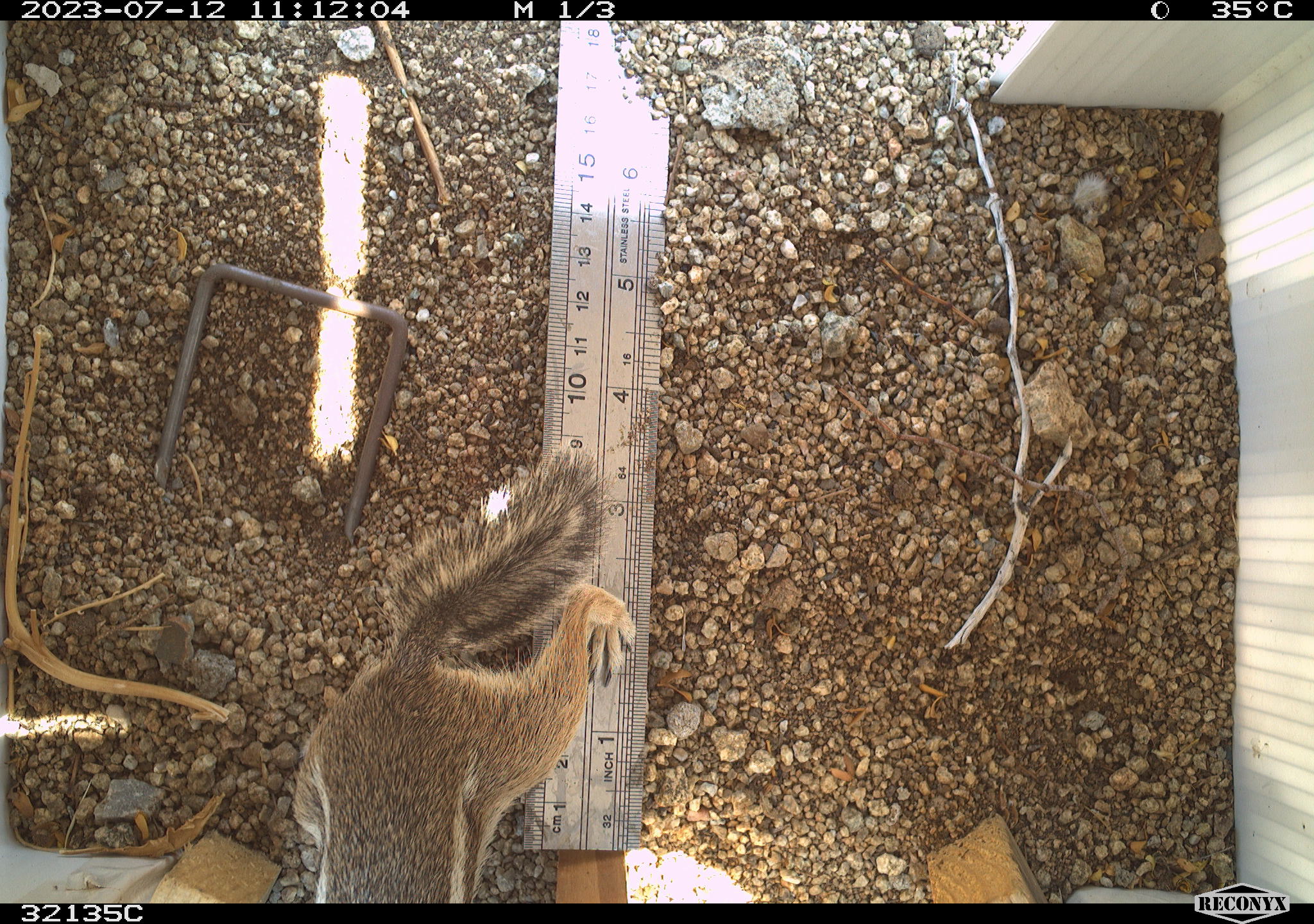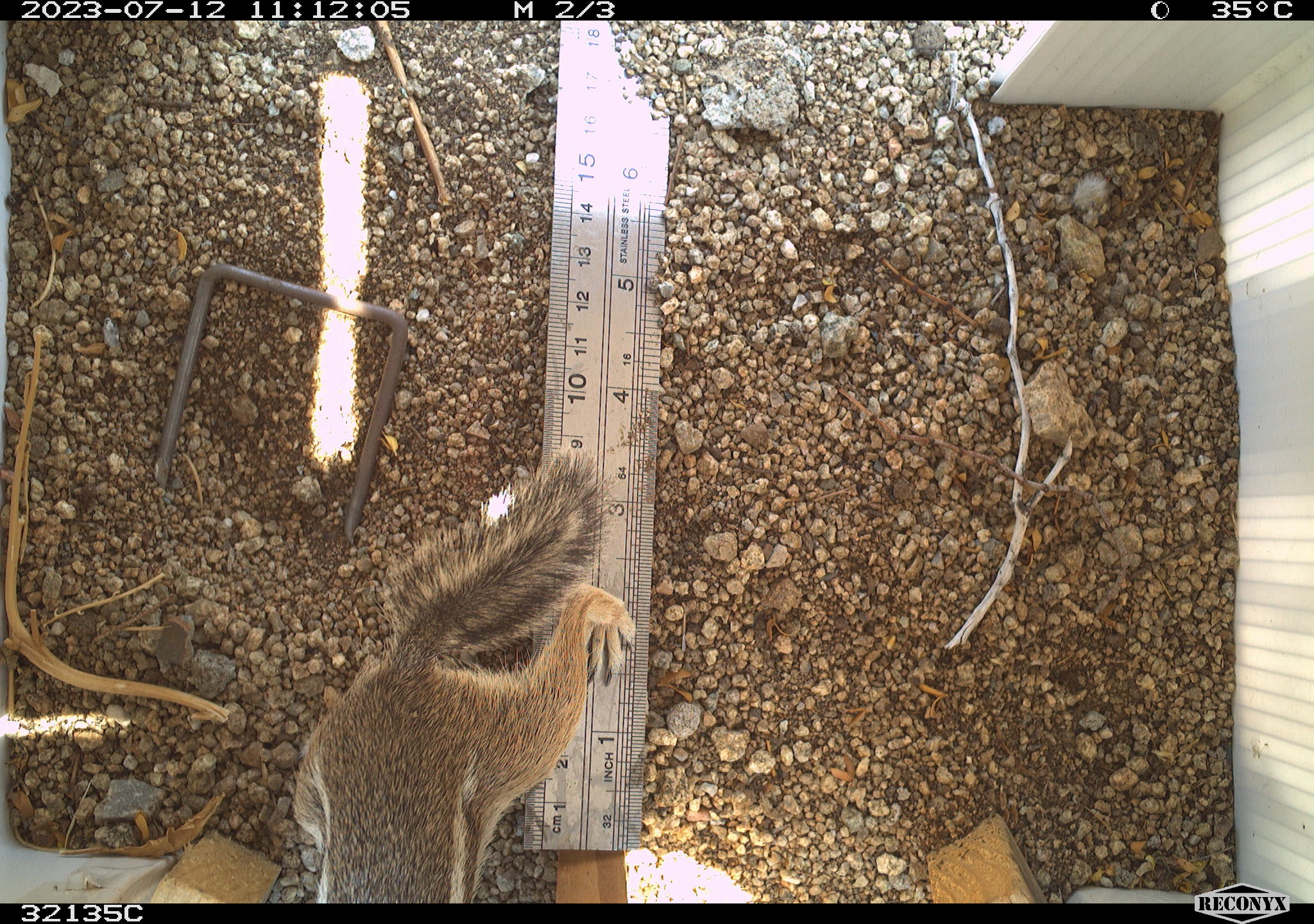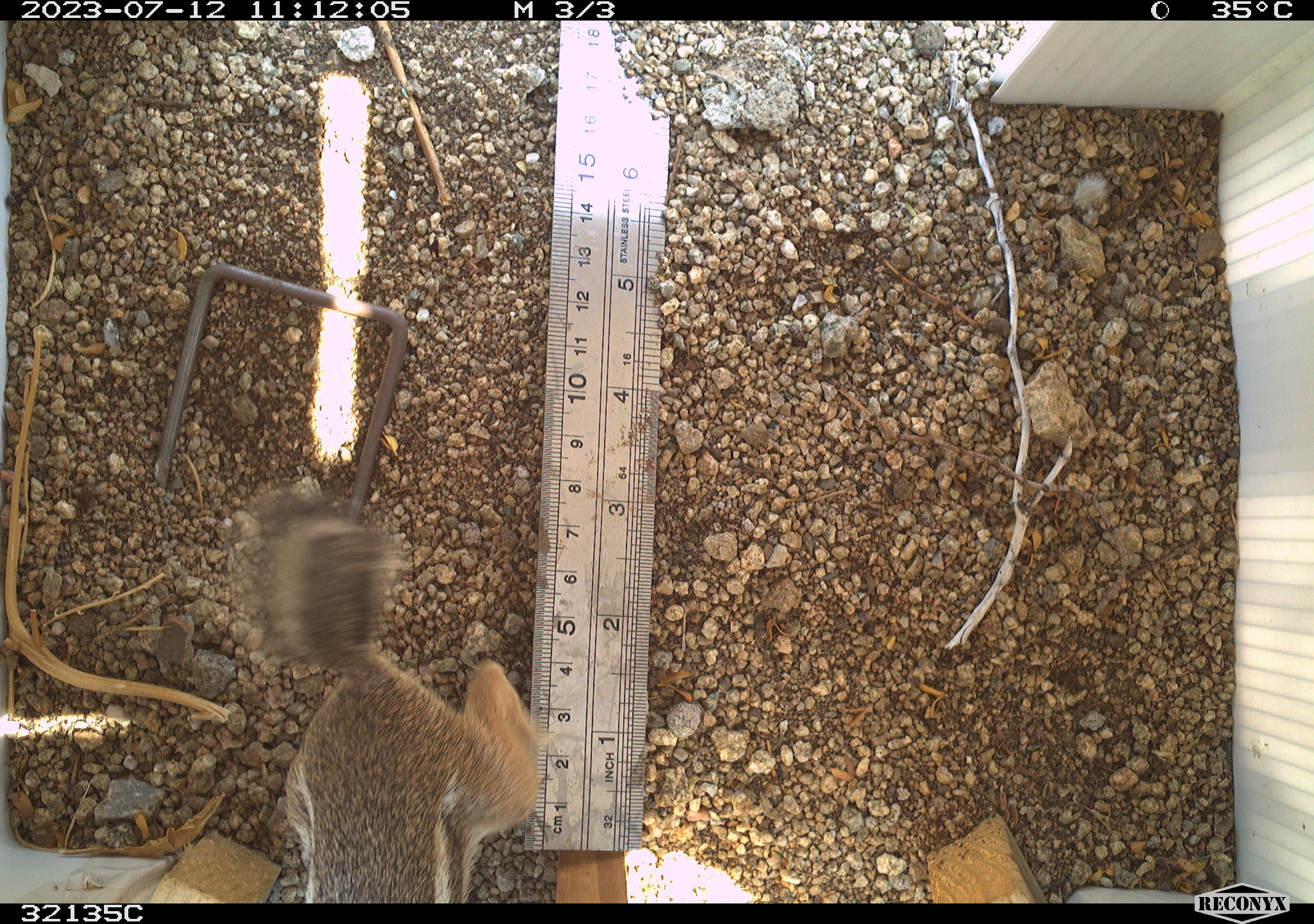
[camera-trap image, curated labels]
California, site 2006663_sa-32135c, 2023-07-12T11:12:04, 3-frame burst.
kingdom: Animalia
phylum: Chordata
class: Mammalia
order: Rodentia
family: Sciuridae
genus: Ammospermophilus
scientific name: Ammospermophilus leucurus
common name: white-tailed antelope squirrel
White-tailed antelope squirrel (Ammospermophilus leucurus).